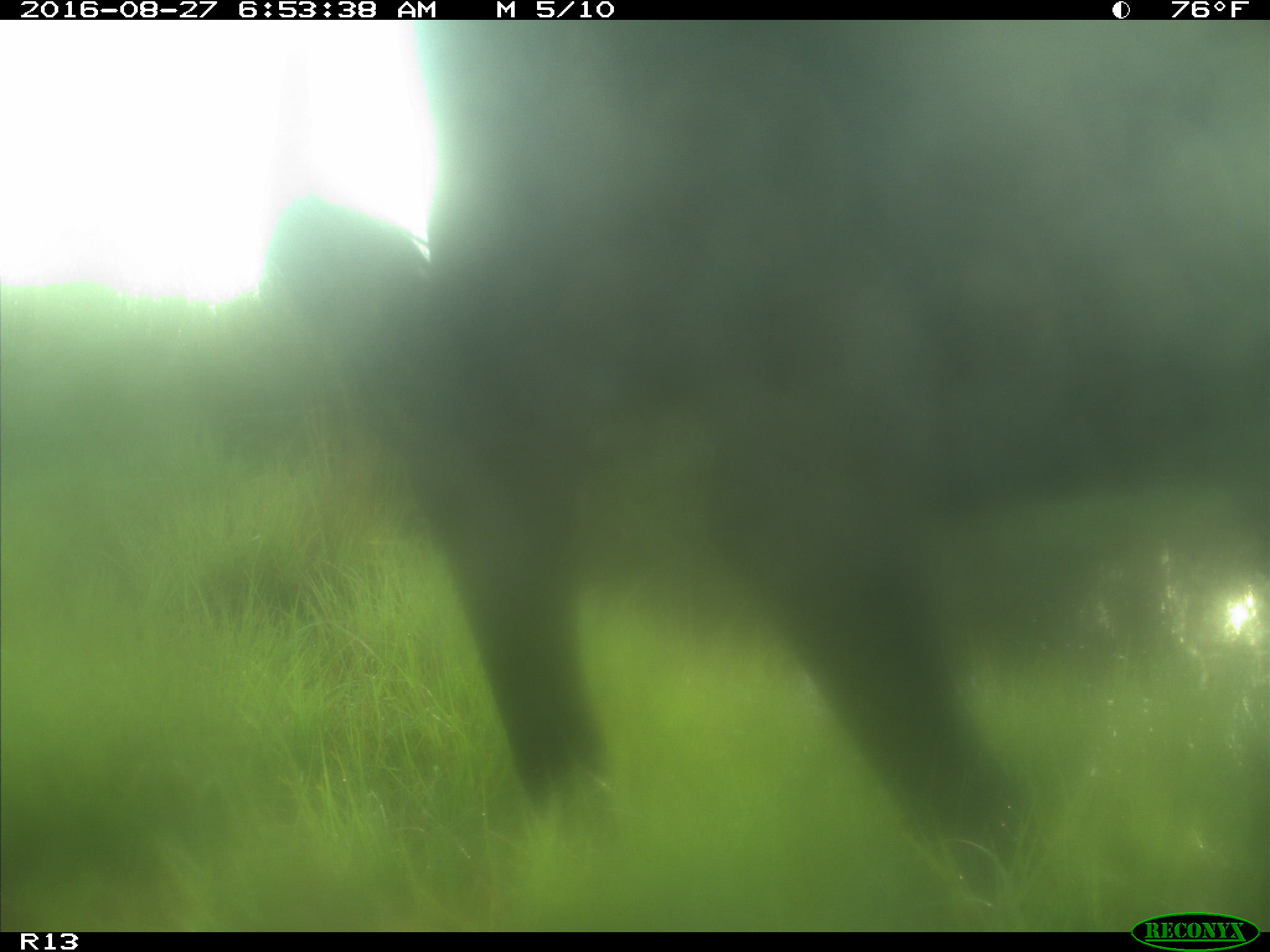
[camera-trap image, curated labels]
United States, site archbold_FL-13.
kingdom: Animalia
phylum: Chordata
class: Mammalia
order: Artiodactyla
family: Bovidae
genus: Bos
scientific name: Bos taurus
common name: domestic cow